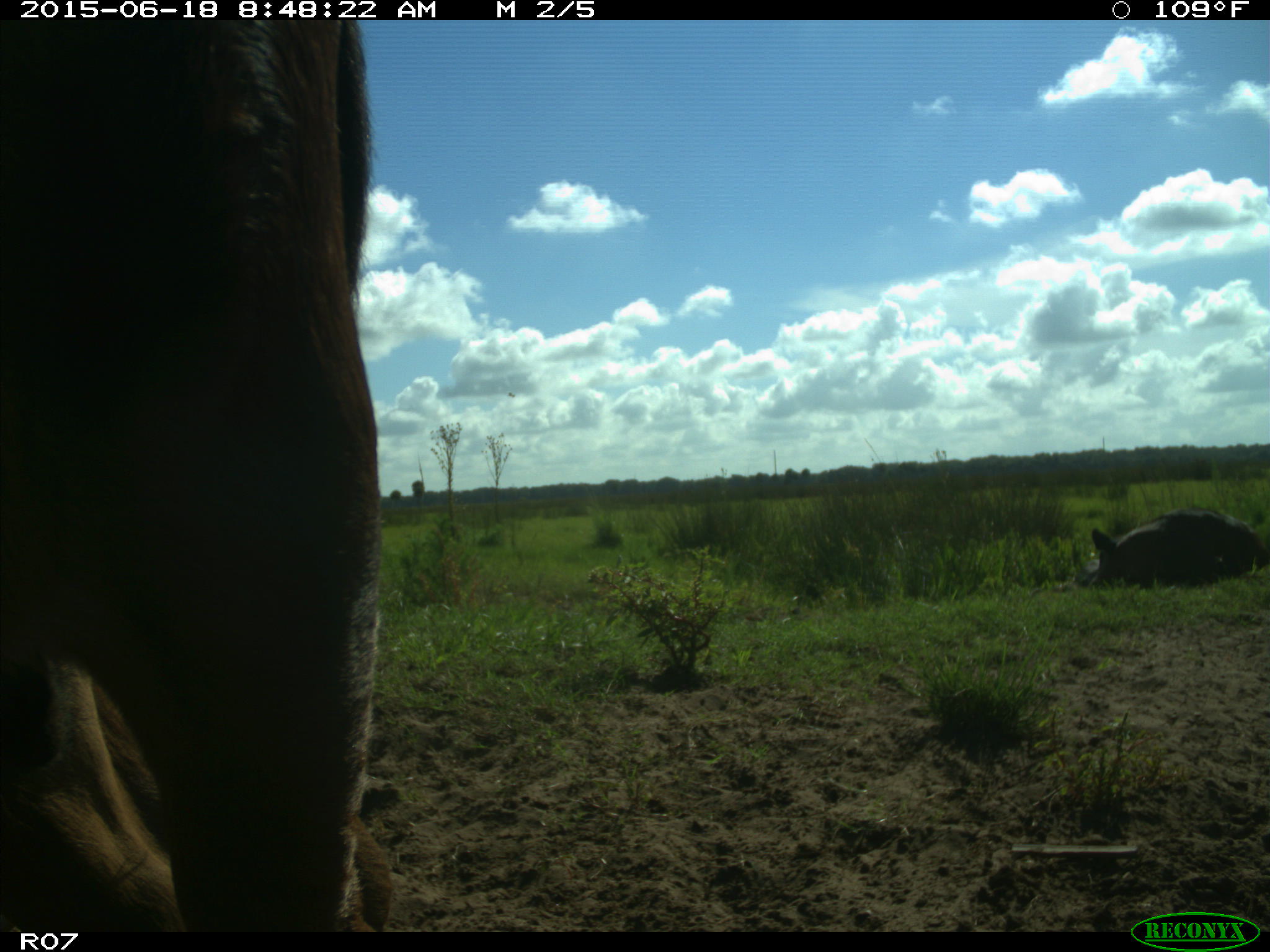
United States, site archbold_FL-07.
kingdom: Animalia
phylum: Chordata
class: Mammalia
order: Artiodactyla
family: Bovidae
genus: Bos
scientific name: Bos taurus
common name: domestic cow